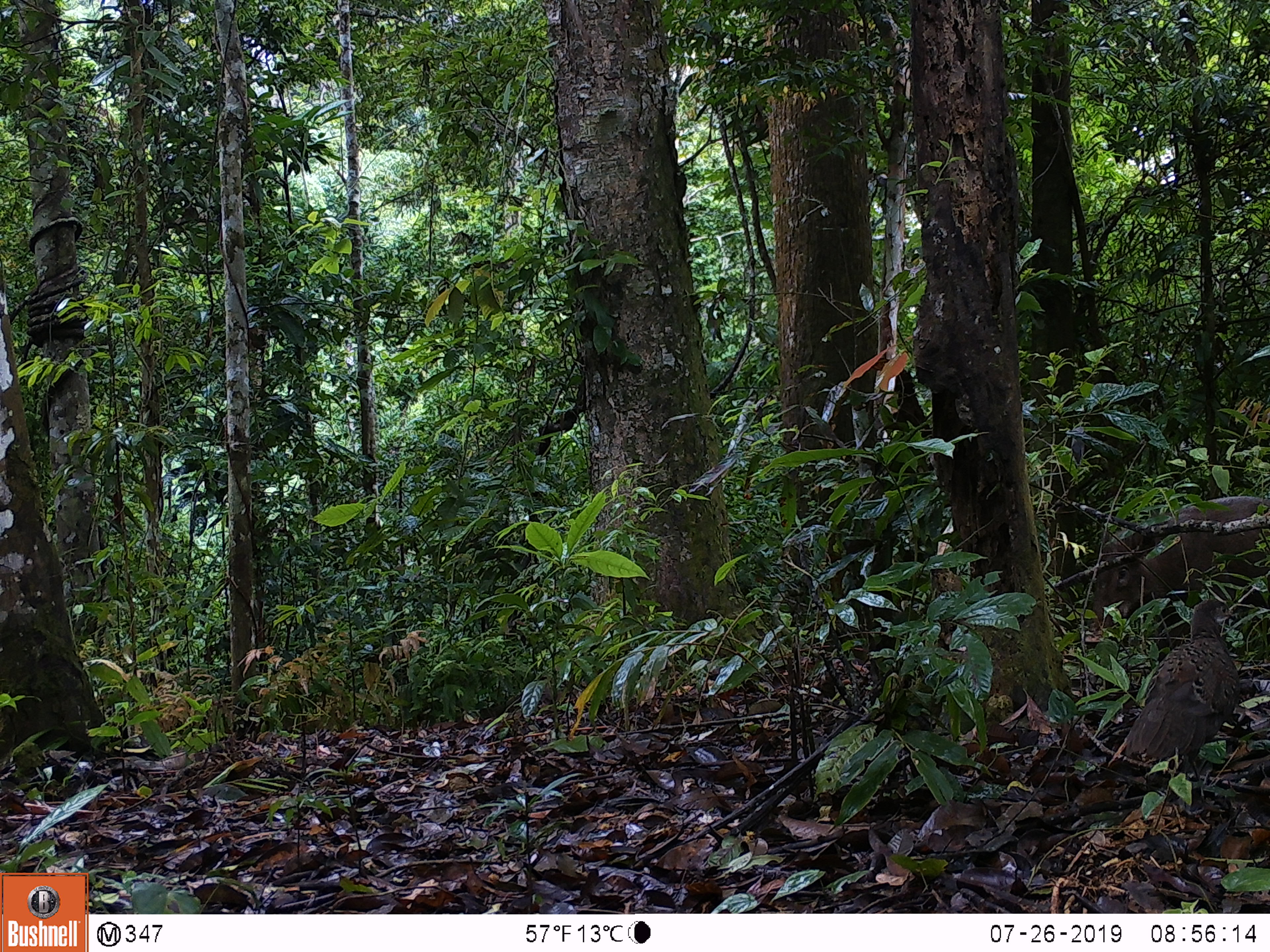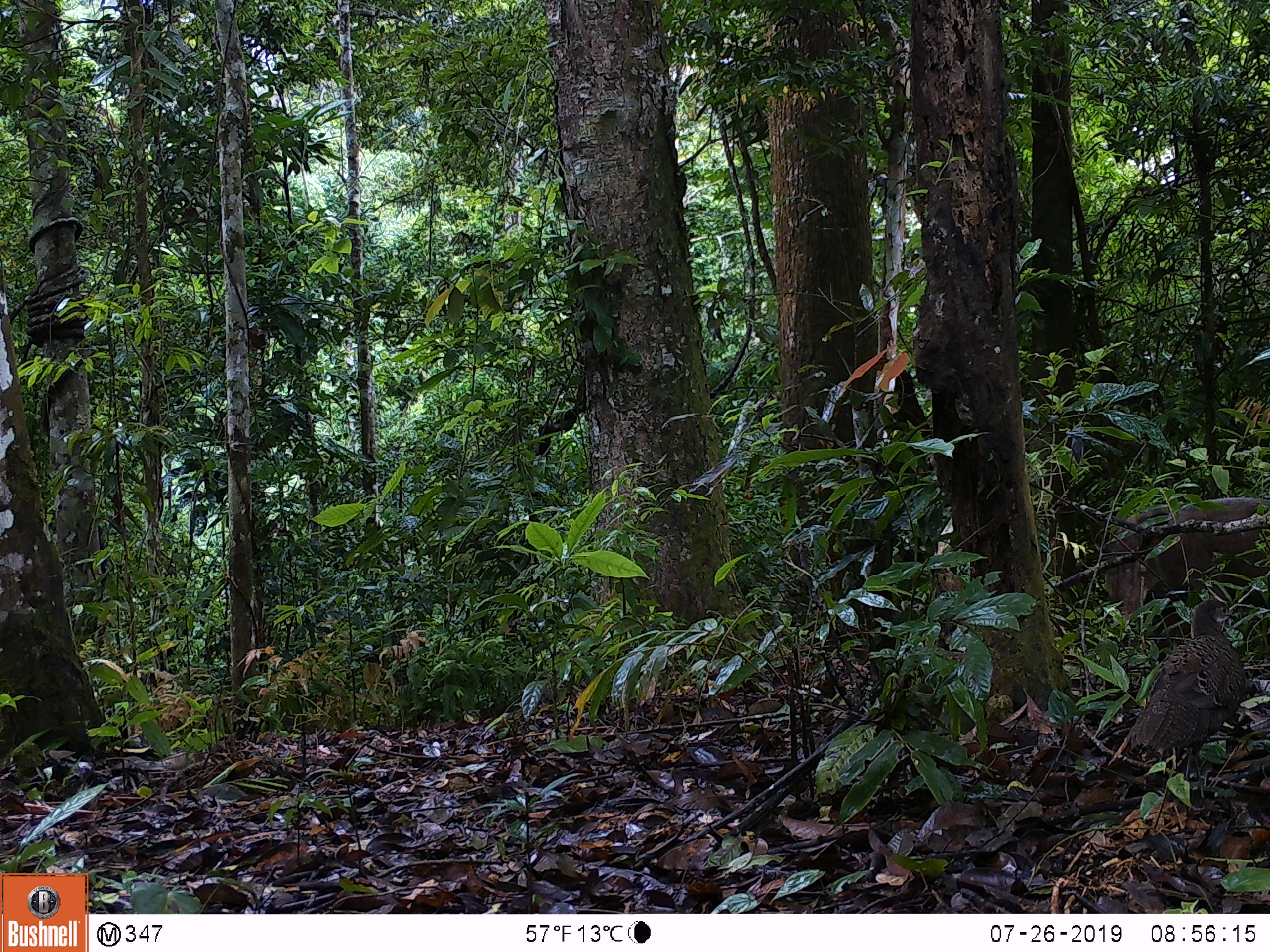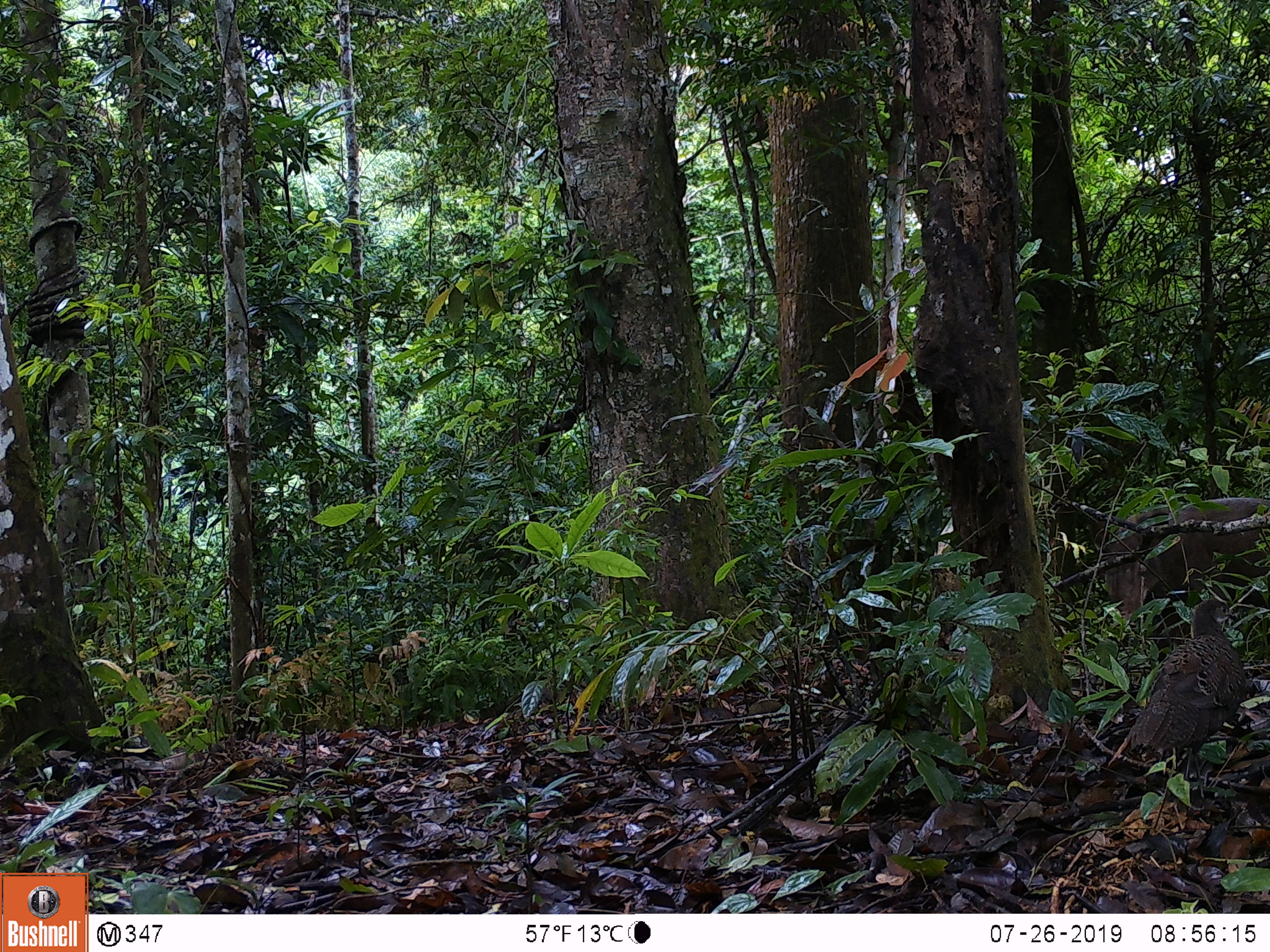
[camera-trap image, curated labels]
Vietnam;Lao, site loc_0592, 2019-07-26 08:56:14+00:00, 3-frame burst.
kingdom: Animalia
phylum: Chordata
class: Mammalia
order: Artiodactyla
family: Suidae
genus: Sus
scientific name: Sus scrofa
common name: eurasian wild pig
Eurasian wild pig (Sus scrofa). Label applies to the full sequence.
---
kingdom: Animalia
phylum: Chordata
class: Aves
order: Galliformes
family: Phasianidae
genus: Polyplectron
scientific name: Polyplectron bicalcaratum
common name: gray peacock-pheasant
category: grey peacock pheasant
Grey peacock pheasant (gray peacock-pheasant) (Polyplectron bicalcaratum). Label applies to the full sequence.